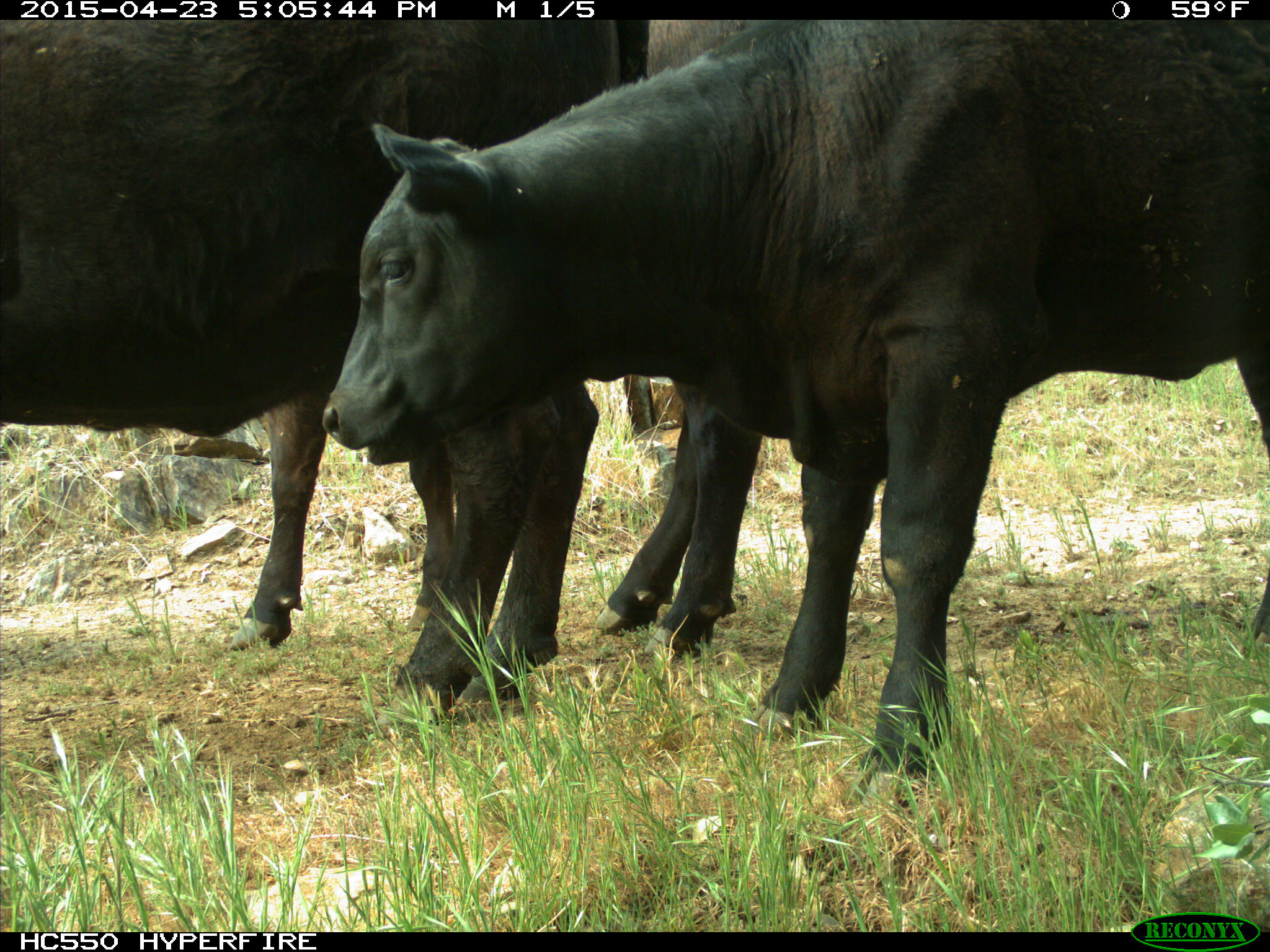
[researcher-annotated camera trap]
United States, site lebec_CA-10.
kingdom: Animalia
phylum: Chordata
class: Mammalia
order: Artiodactyla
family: Bovidae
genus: Bos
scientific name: Bos taurus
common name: domestic cow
Bos taurus (domestic cow).